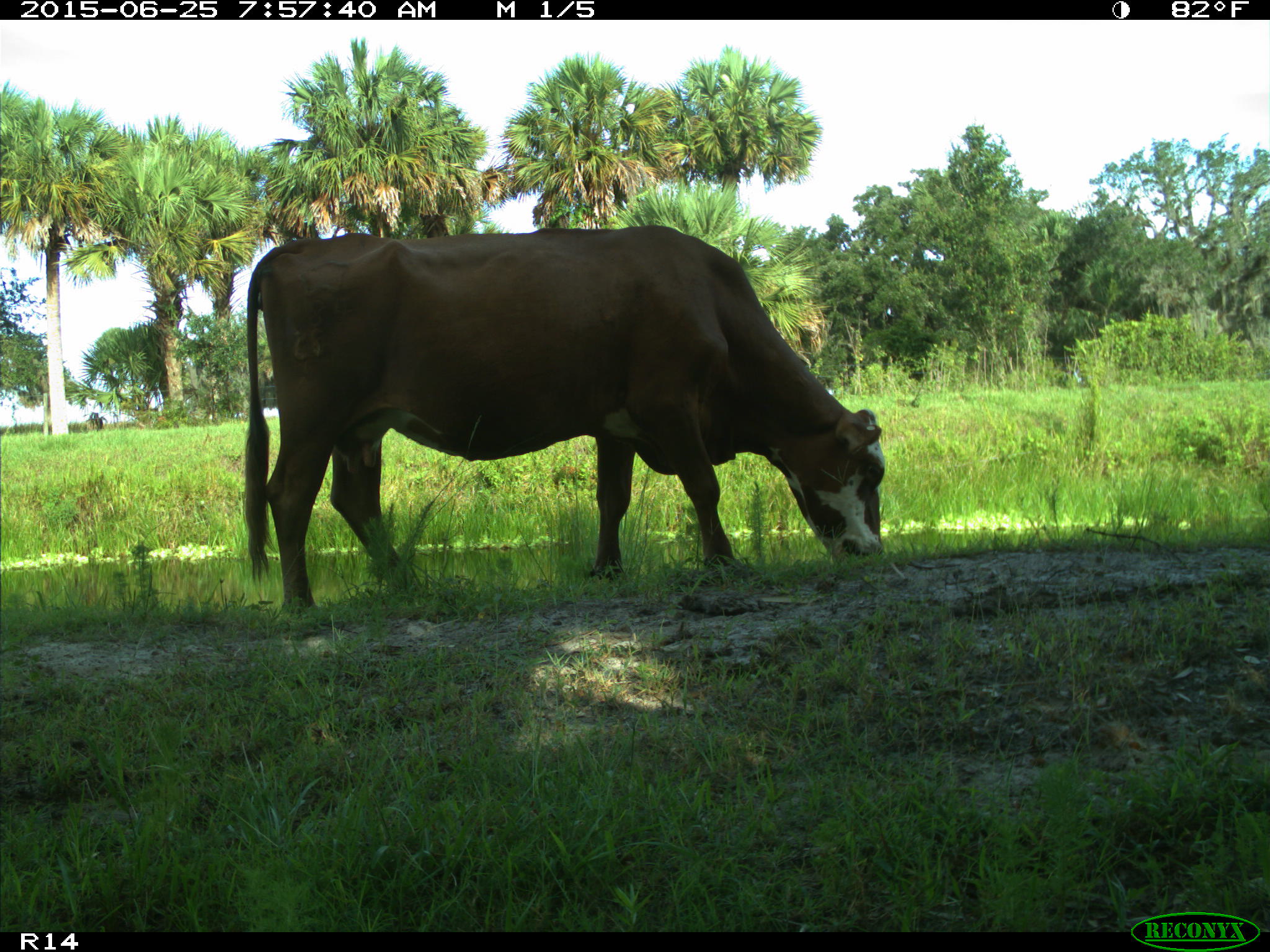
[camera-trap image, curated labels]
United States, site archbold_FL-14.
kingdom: Animalia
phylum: Chordata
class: Mammalia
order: Artiodactyla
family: Bovidae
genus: Bos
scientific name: Bos taurus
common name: domestic cow